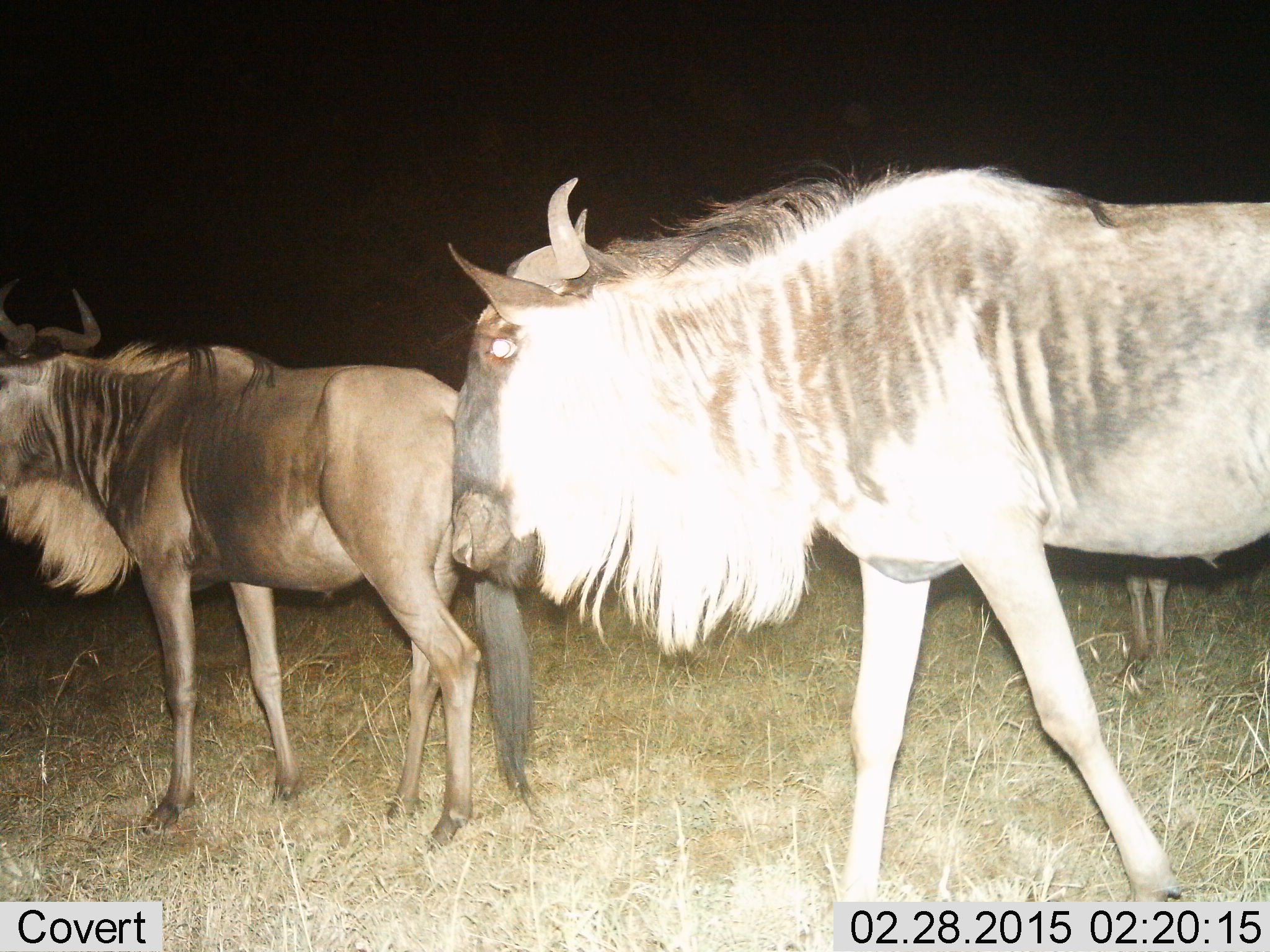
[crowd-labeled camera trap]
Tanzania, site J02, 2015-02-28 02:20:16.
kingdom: Animalia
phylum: Chordata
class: Mammalia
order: Artiodactyla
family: Bovidae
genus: Connochaetes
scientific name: Connochaetes taurinus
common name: blue wildebeest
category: wildebeest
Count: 3.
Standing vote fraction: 60%.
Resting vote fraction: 0%.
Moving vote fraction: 60%.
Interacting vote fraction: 0%.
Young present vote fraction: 10%.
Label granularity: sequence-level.